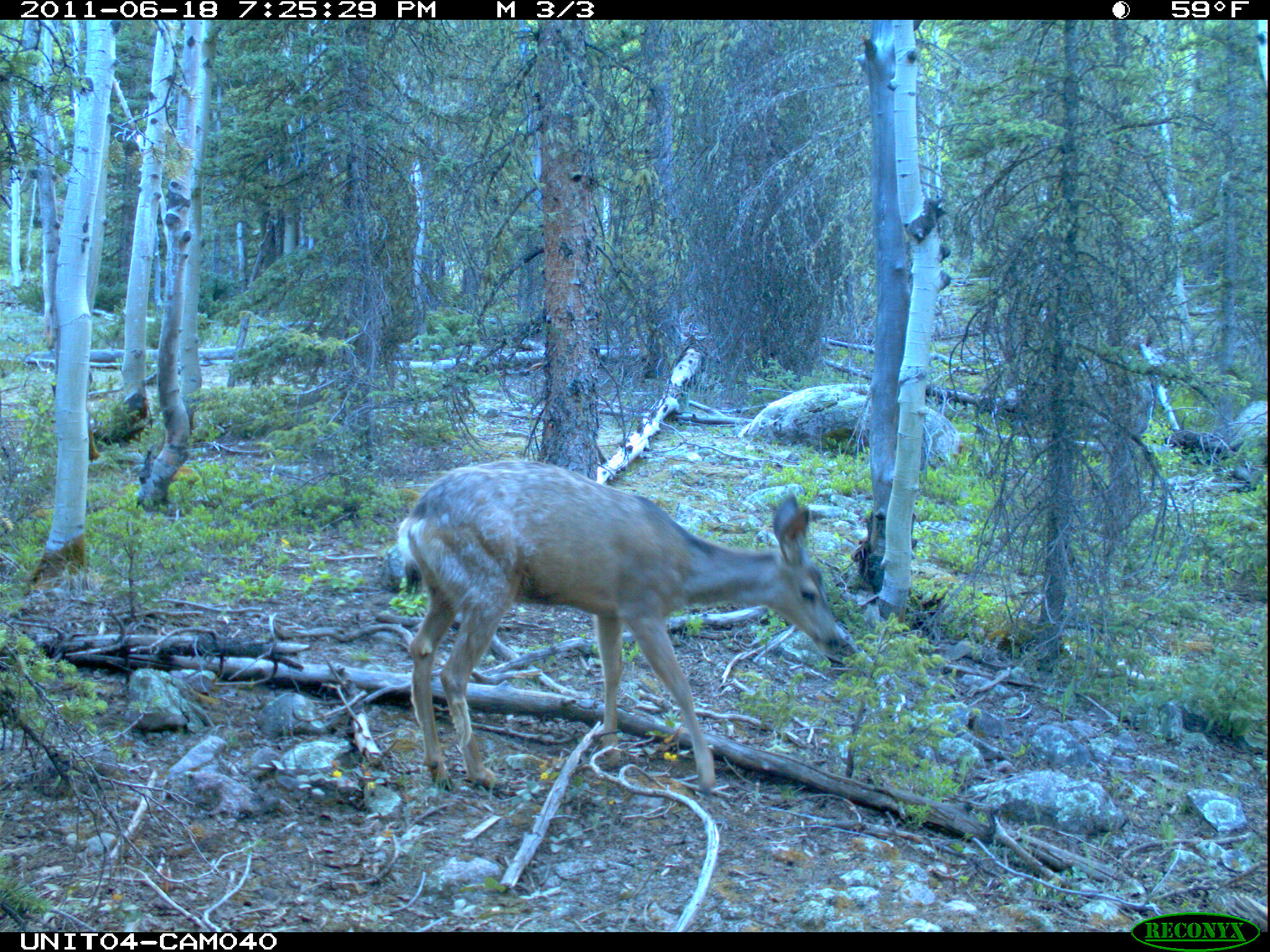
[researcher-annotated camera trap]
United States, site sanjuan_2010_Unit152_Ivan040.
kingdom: Animalia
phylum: Chordata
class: Mammalia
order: Artiodactyla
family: Cervidae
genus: Odocoileus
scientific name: Odocoileus hemionus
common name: mule deer